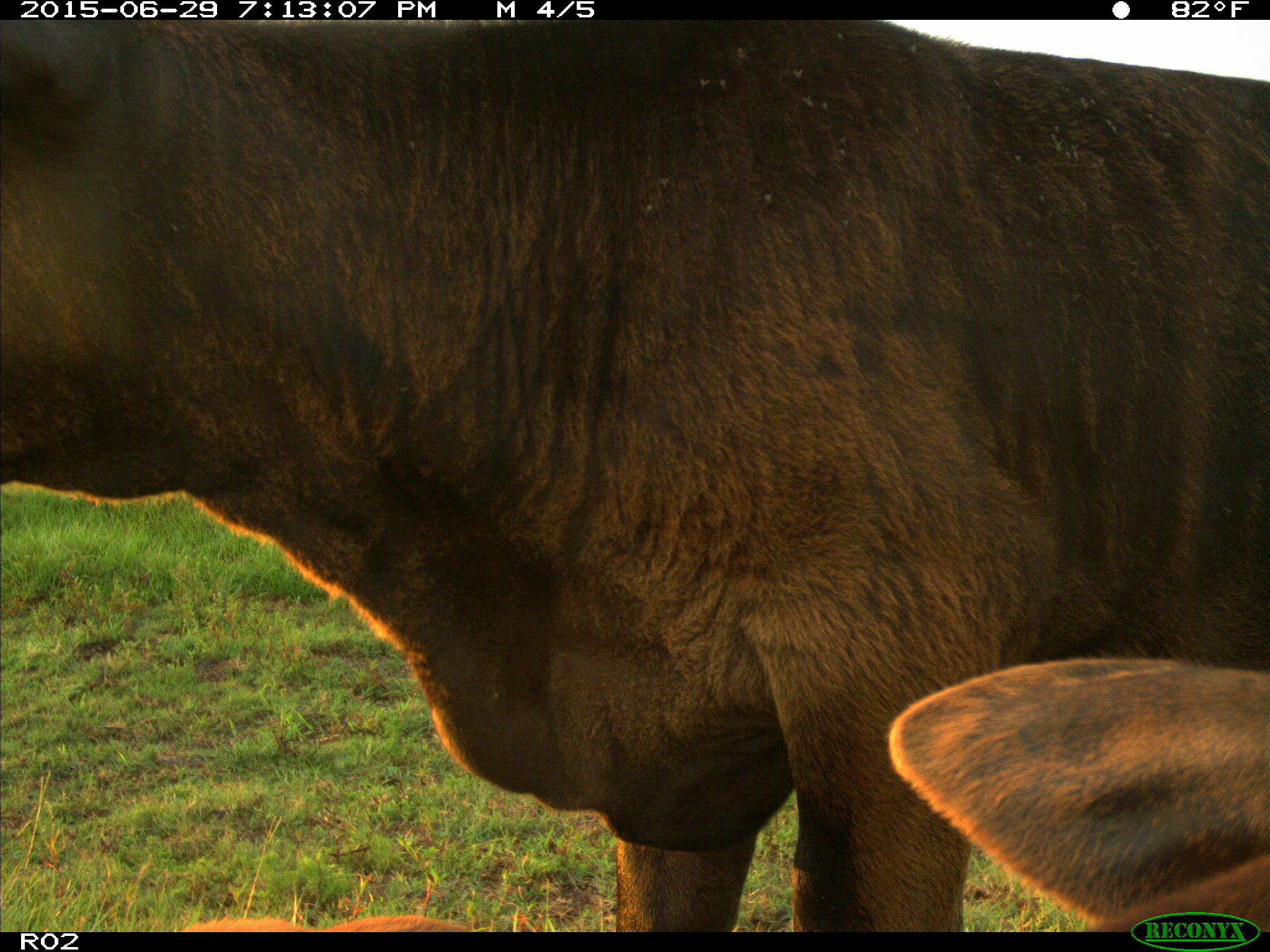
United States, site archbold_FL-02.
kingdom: Animalia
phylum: Chordata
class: Mammalia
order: Artiodactyla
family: Bovidae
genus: Bos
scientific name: Bos taurus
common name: domestic cow